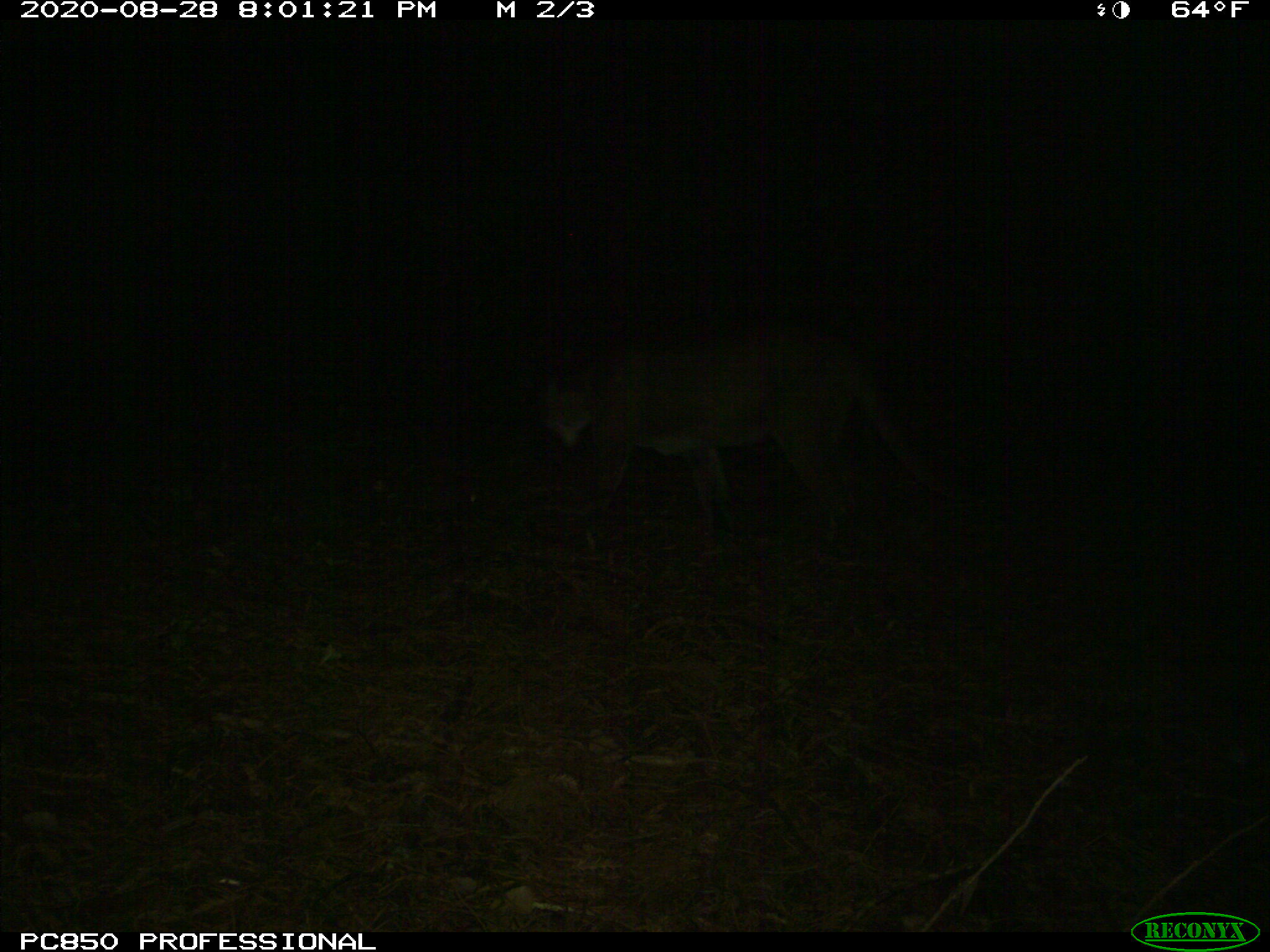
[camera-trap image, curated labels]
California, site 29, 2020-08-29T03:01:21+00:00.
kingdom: Animalia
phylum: Chordata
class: Mammalia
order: Carnivora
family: Felidae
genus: Puma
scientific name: Puma concolor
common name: puma